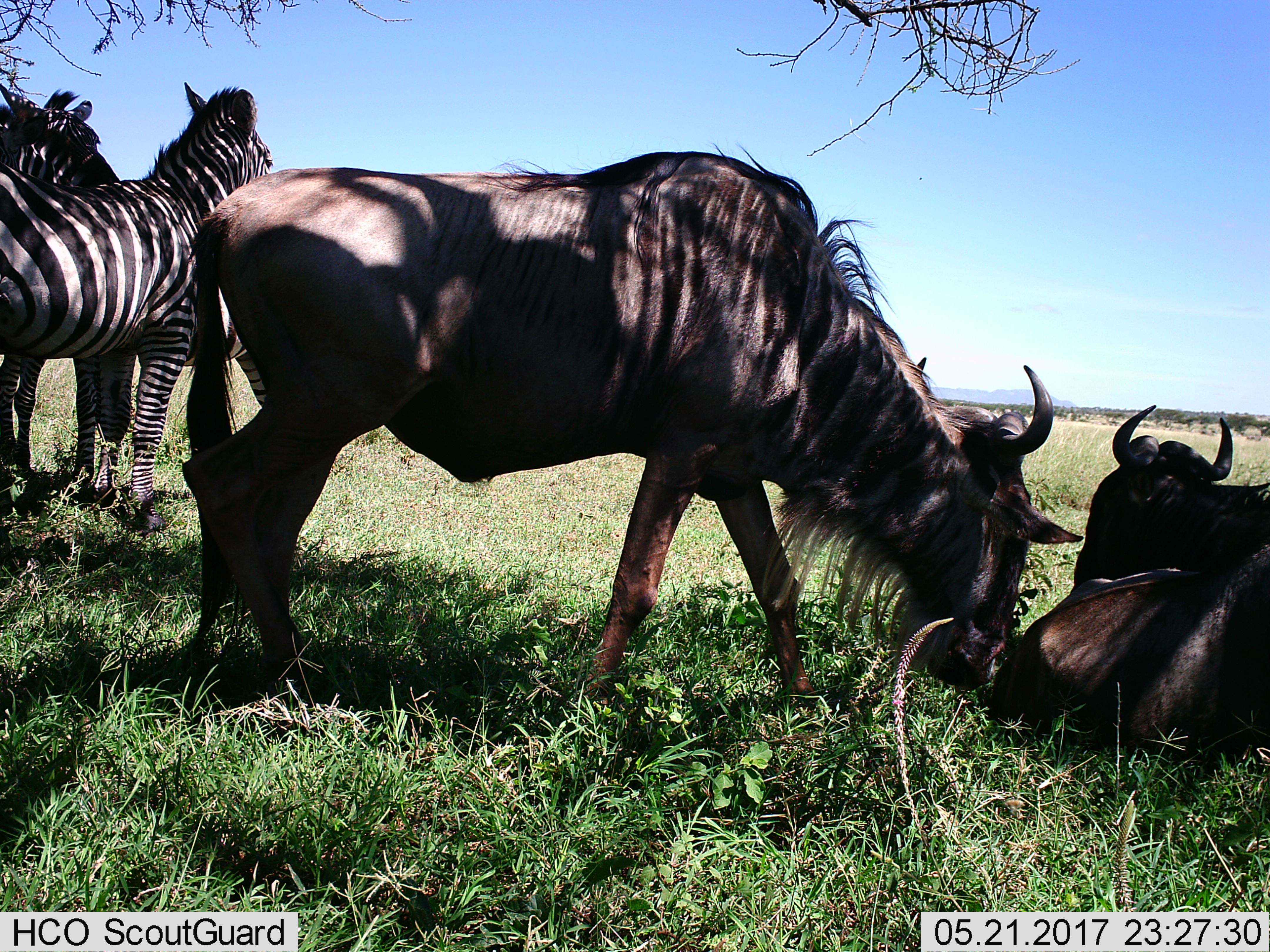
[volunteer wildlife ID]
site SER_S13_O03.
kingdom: Animalia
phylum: Chordata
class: Mammalia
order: Artiodactyla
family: Bovidae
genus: Connochaetes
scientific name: Connochaetes taurinus taurinus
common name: blue wildebeest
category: wildebeestblue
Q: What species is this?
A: Wildebeestblue (blue wildebeest) (Connochaetes taurinus taurinus).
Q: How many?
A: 2.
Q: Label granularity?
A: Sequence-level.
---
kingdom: Animalia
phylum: Chordata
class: Mammalia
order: Perissodactyla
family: Equidae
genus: Equus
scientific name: Equus quagga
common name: plains zebra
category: zebraplains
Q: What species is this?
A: Zebraplains (plains zebra) (Equus quagga).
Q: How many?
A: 2.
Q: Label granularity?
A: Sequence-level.